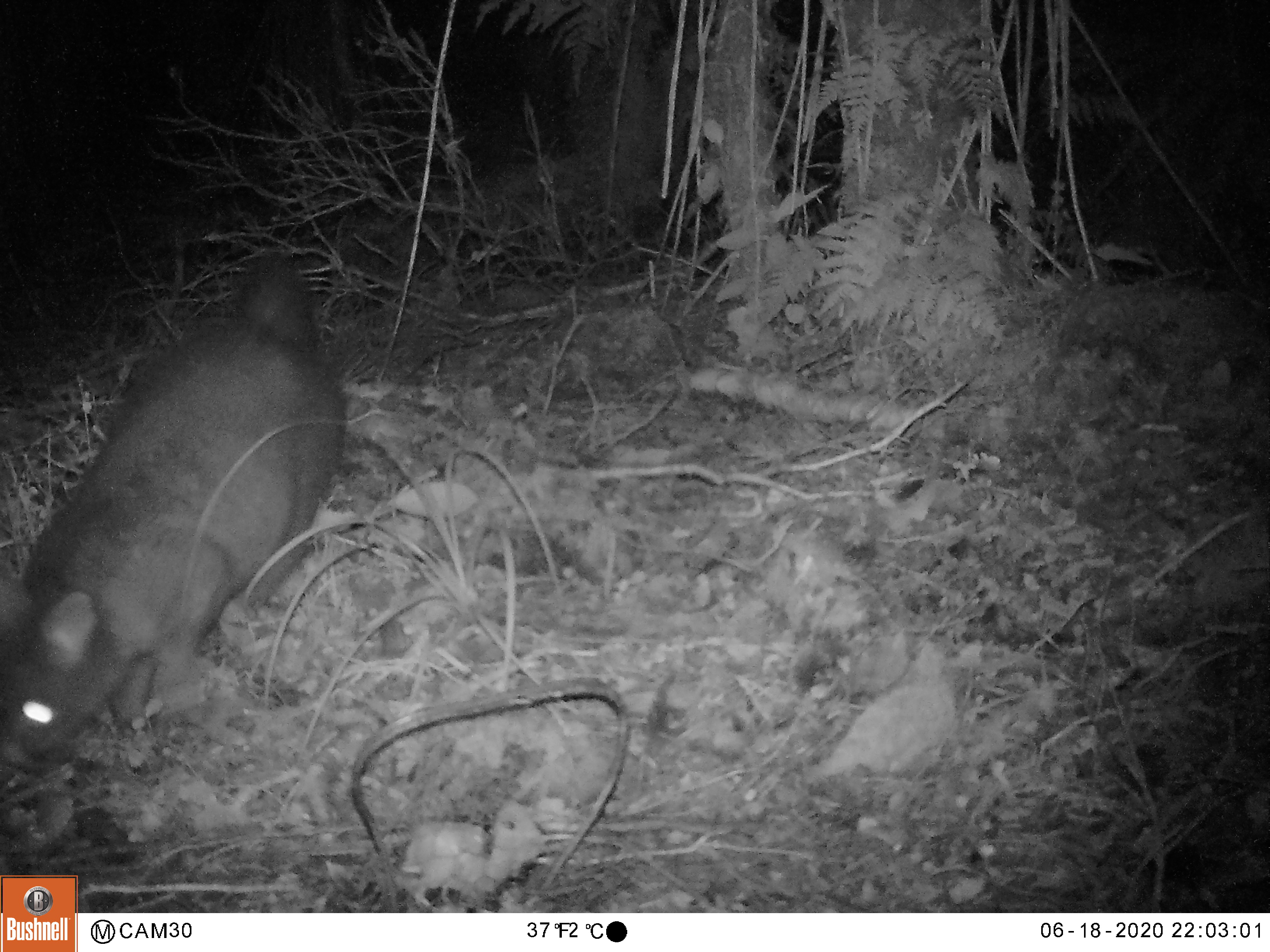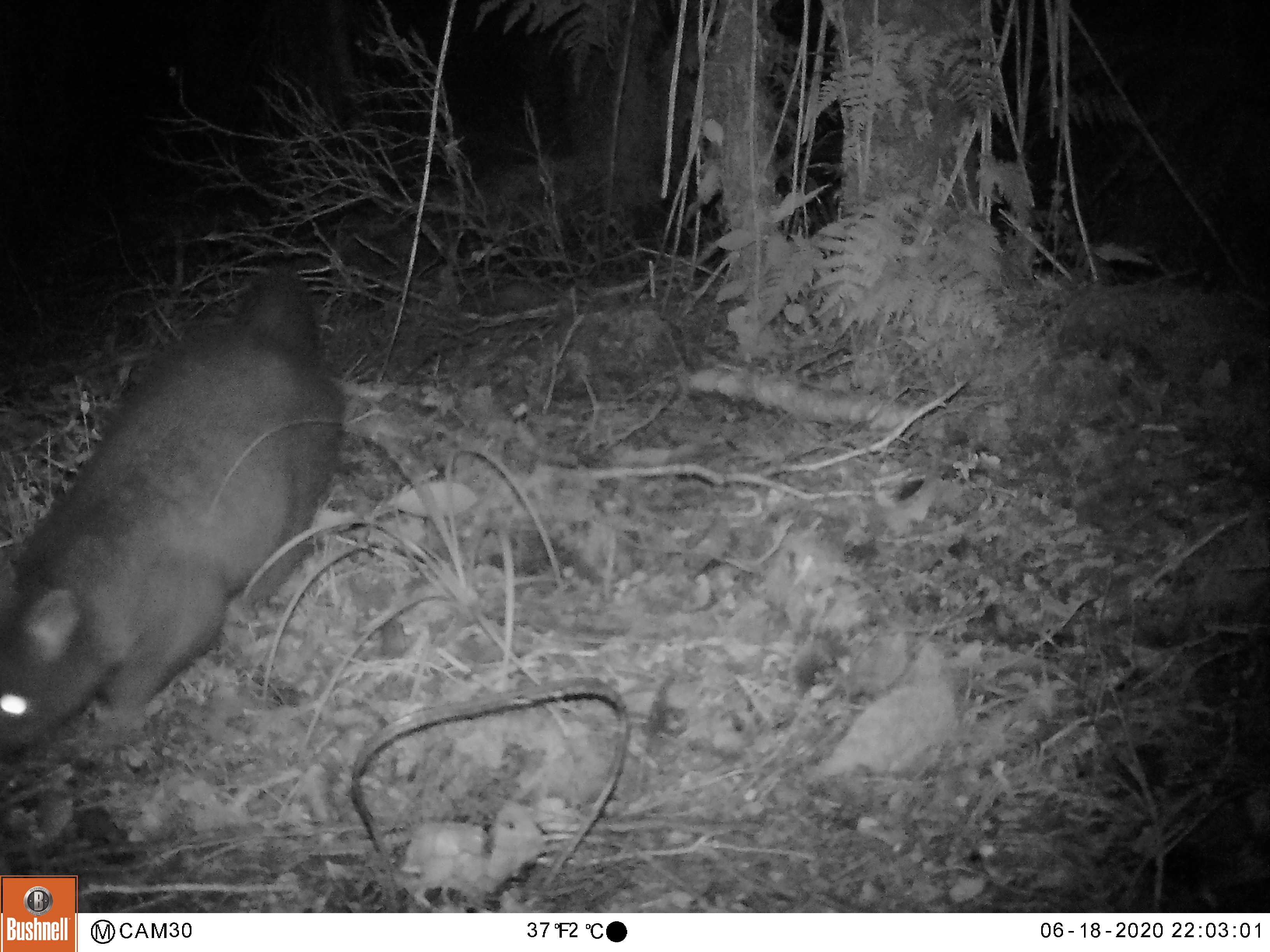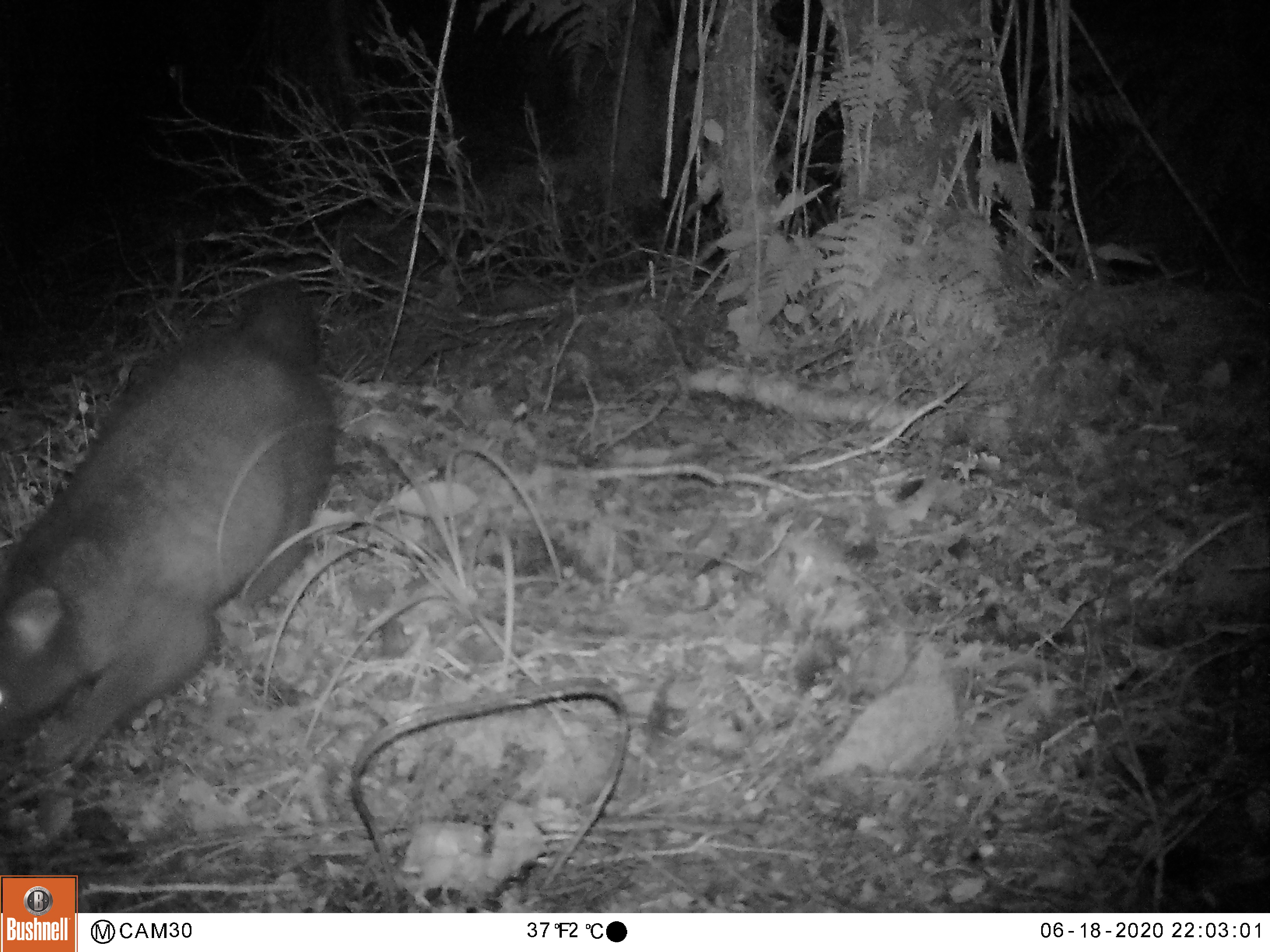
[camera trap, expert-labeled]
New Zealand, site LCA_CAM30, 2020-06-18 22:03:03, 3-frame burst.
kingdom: Animalia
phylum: Chordata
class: Mammalia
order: Diprotodontia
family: Phalangeridae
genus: Trichosurus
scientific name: Trichosurus vulpecula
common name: common brushtail possum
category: possum